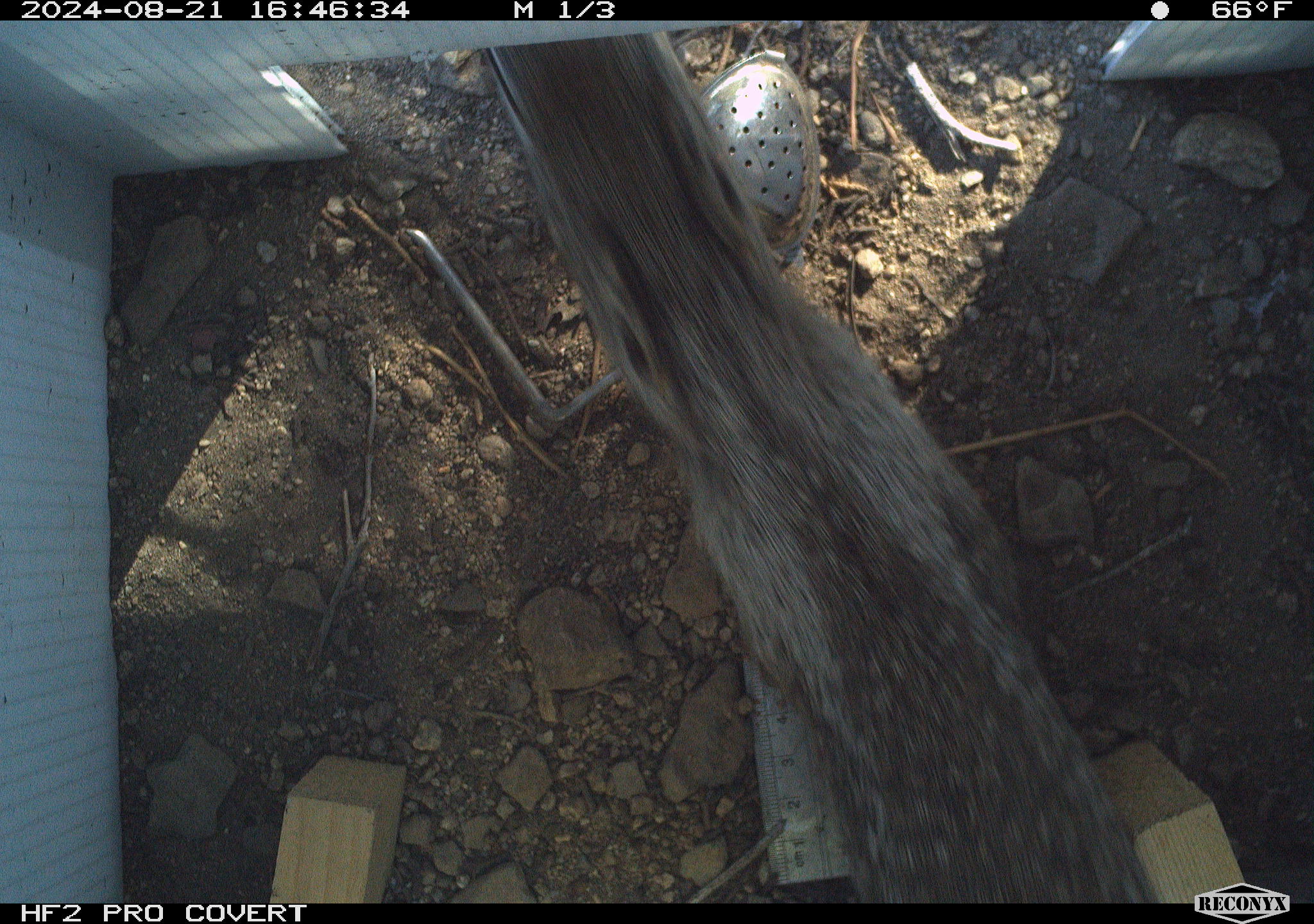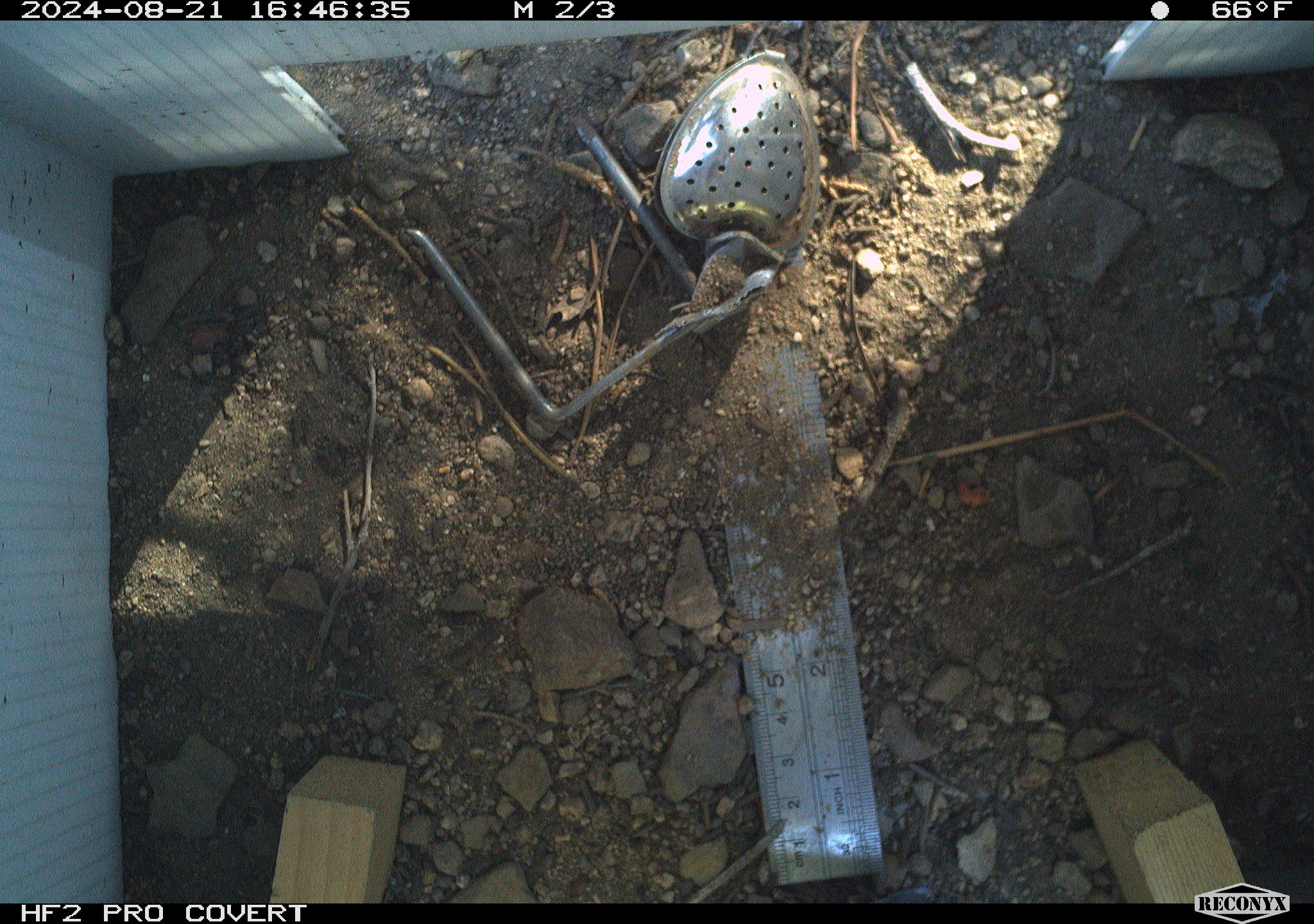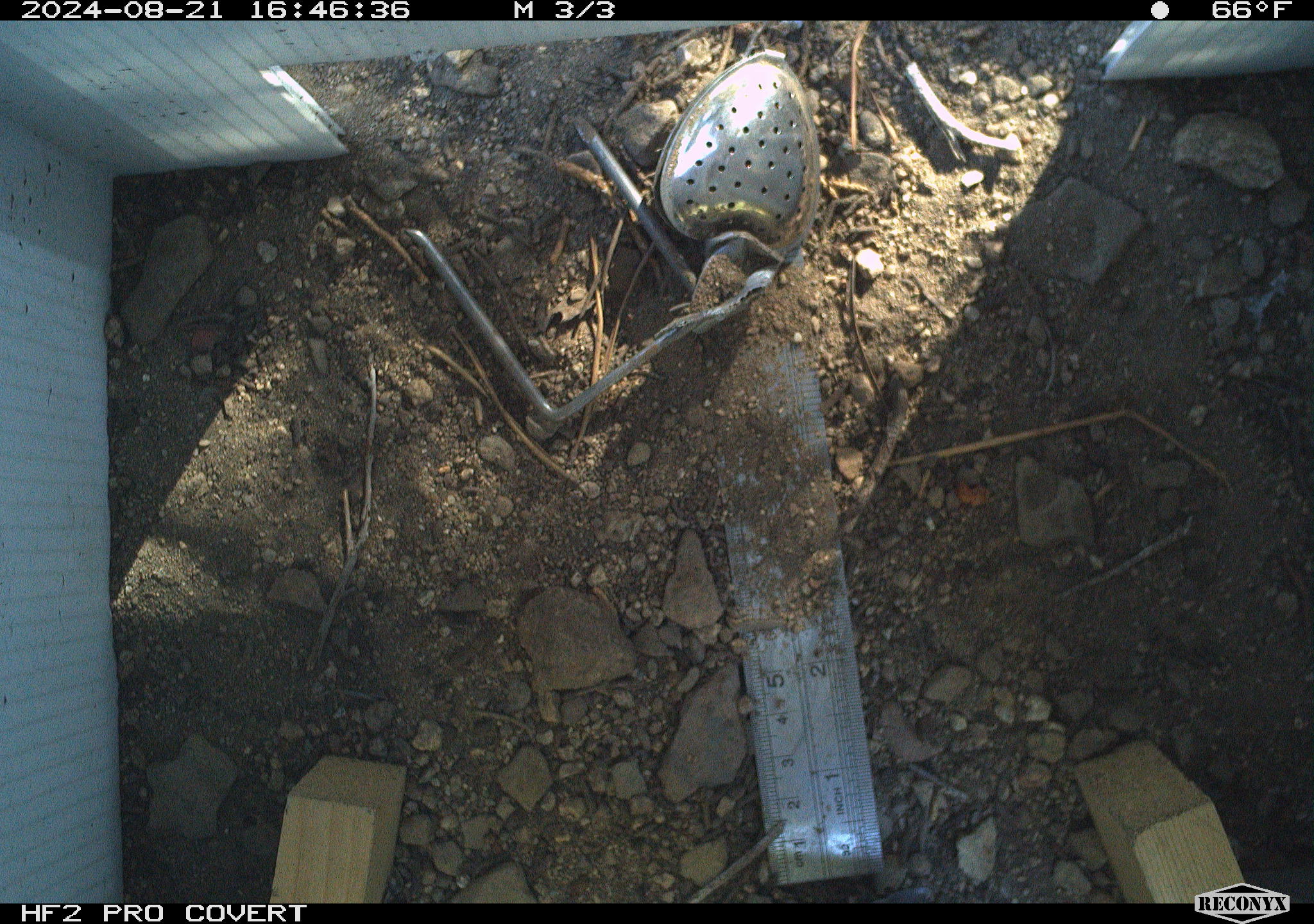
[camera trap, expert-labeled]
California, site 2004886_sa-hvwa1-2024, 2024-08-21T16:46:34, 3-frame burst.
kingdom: Animalia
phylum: Chordata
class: Mammalia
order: Rodentia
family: Sciuridae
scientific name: Sciuridae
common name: squirrels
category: sciuridae family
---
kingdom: Animalia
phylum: Chordata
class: Mammalia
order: Rodentia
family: Sciuridae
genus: Neotamias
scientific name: Neotamias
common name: western chipmunks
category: neotamias species